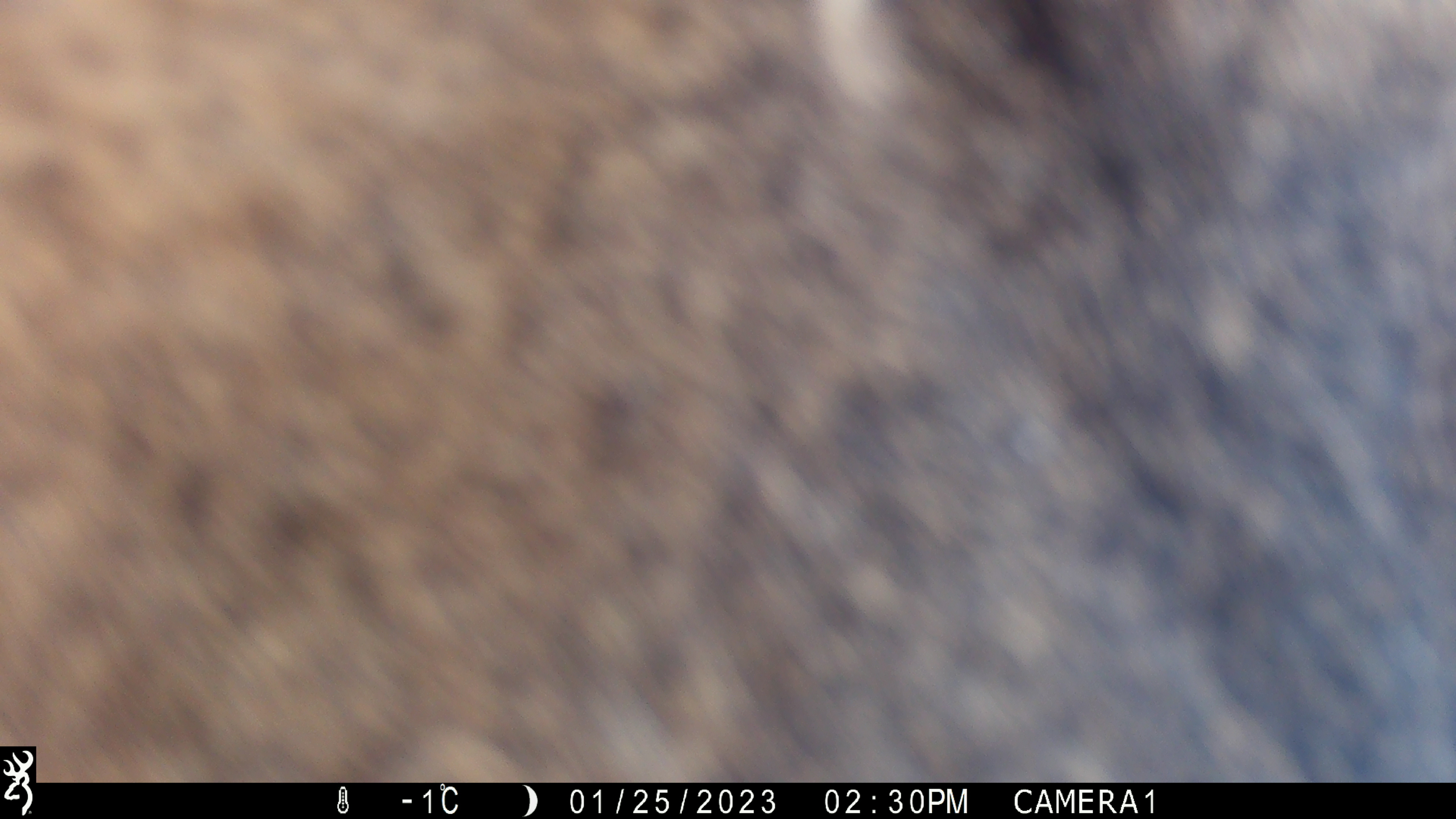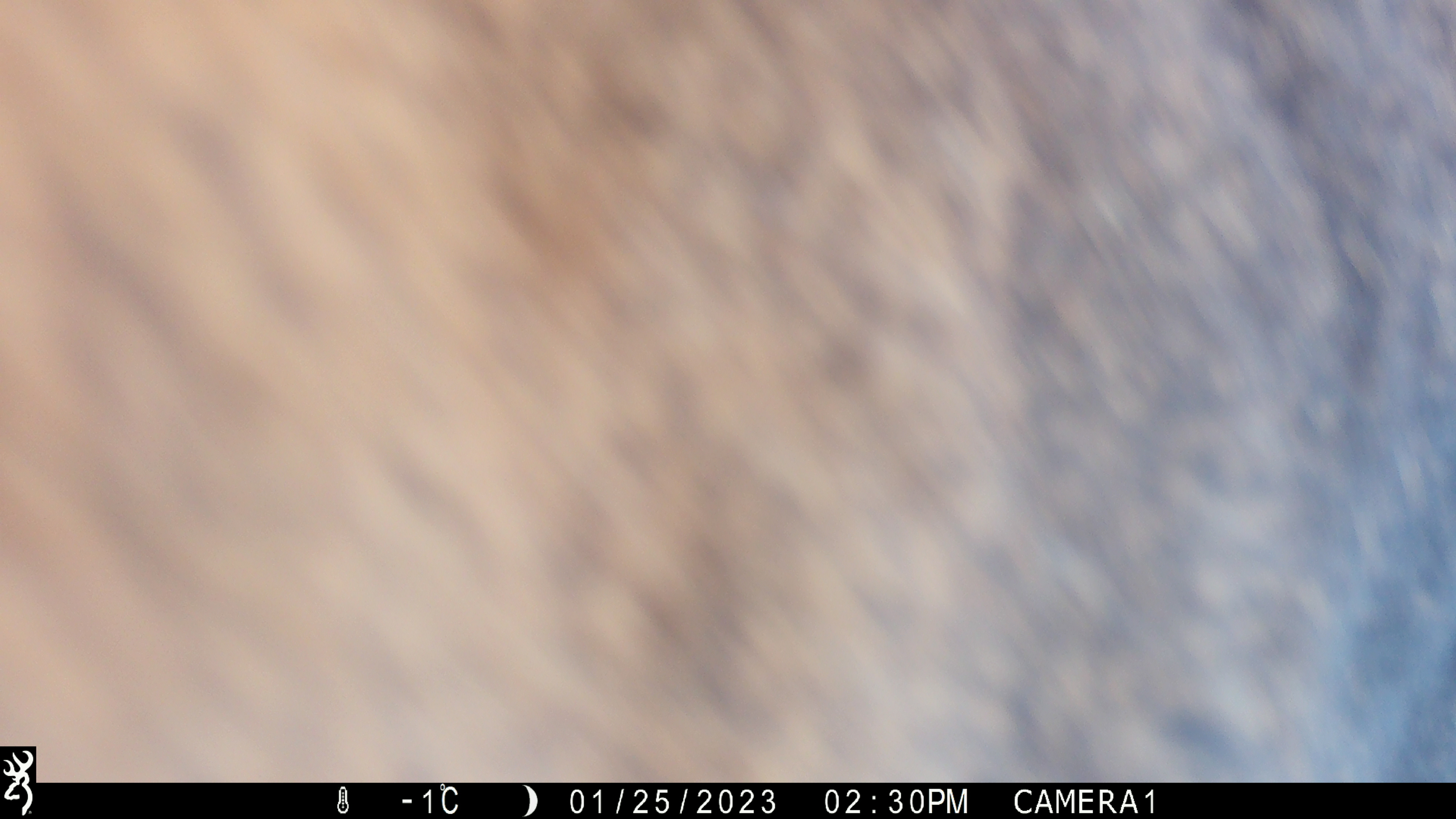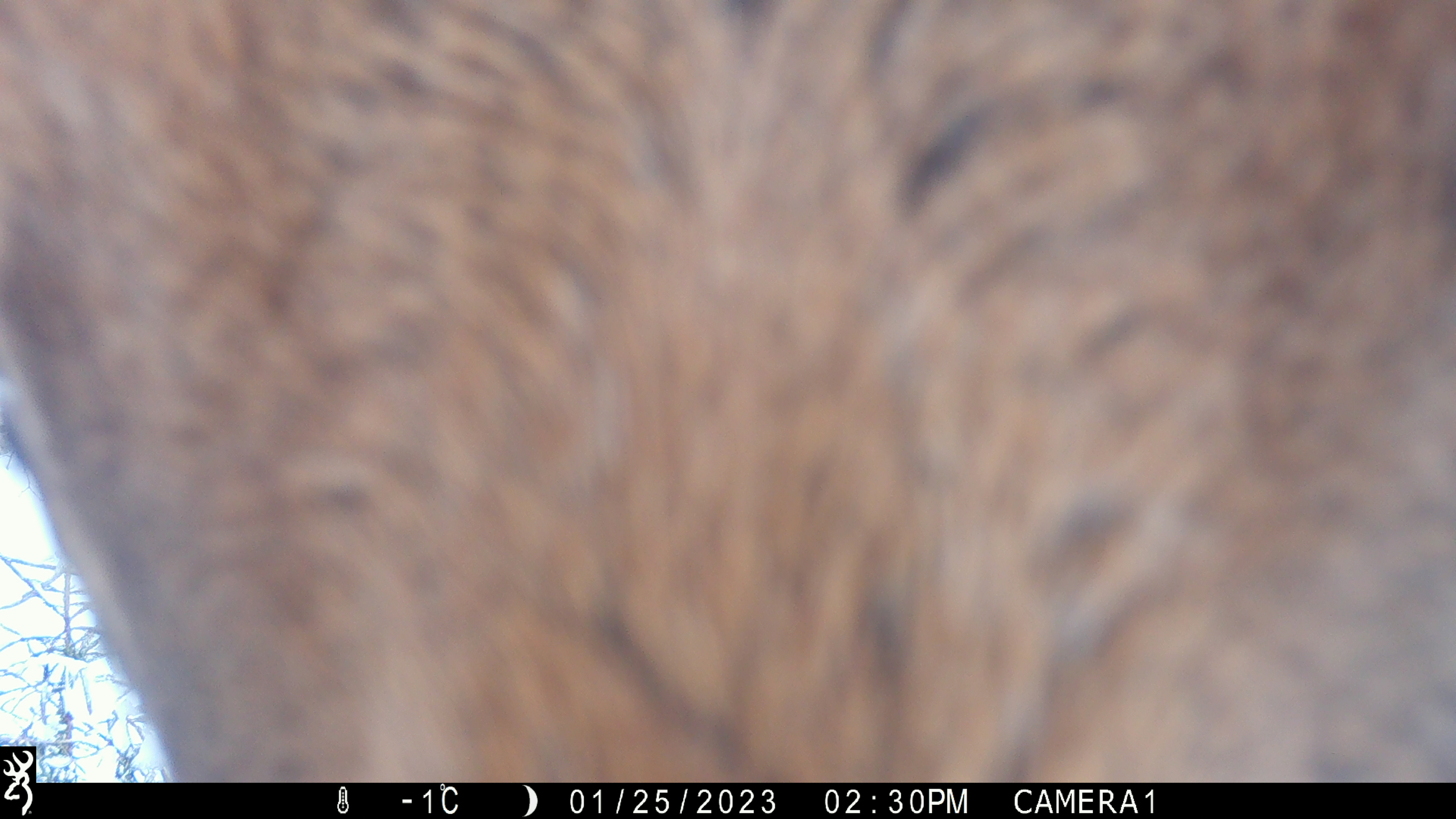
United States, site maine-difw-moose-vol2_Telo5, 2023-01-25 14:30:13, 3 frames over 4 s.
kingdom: Animalia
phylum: Chordata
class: Mammalia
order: Artiodactyla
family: Cervidae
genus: Alces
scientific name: Alces alces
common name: moose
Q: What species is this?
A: Moose (Alces alces).